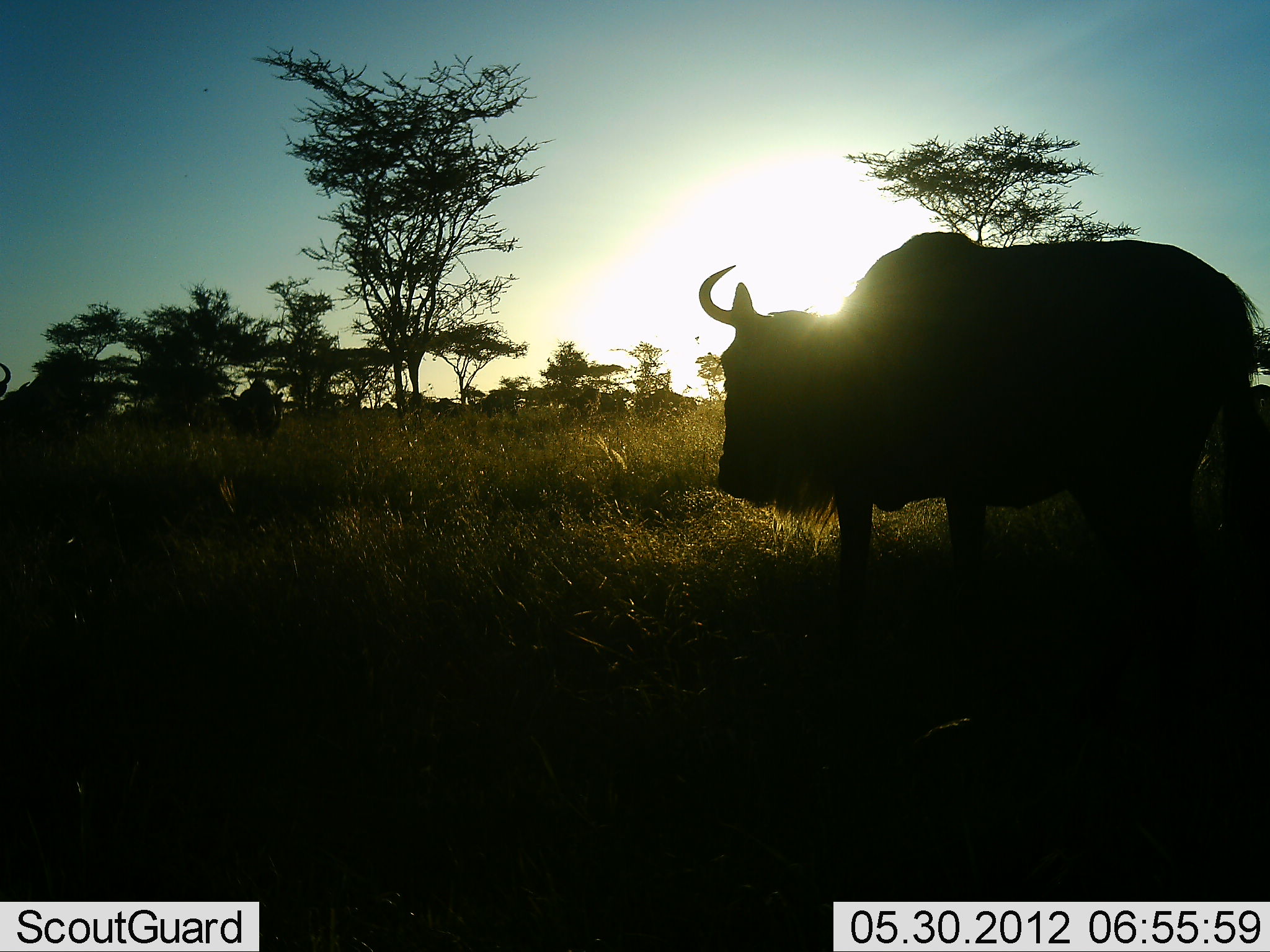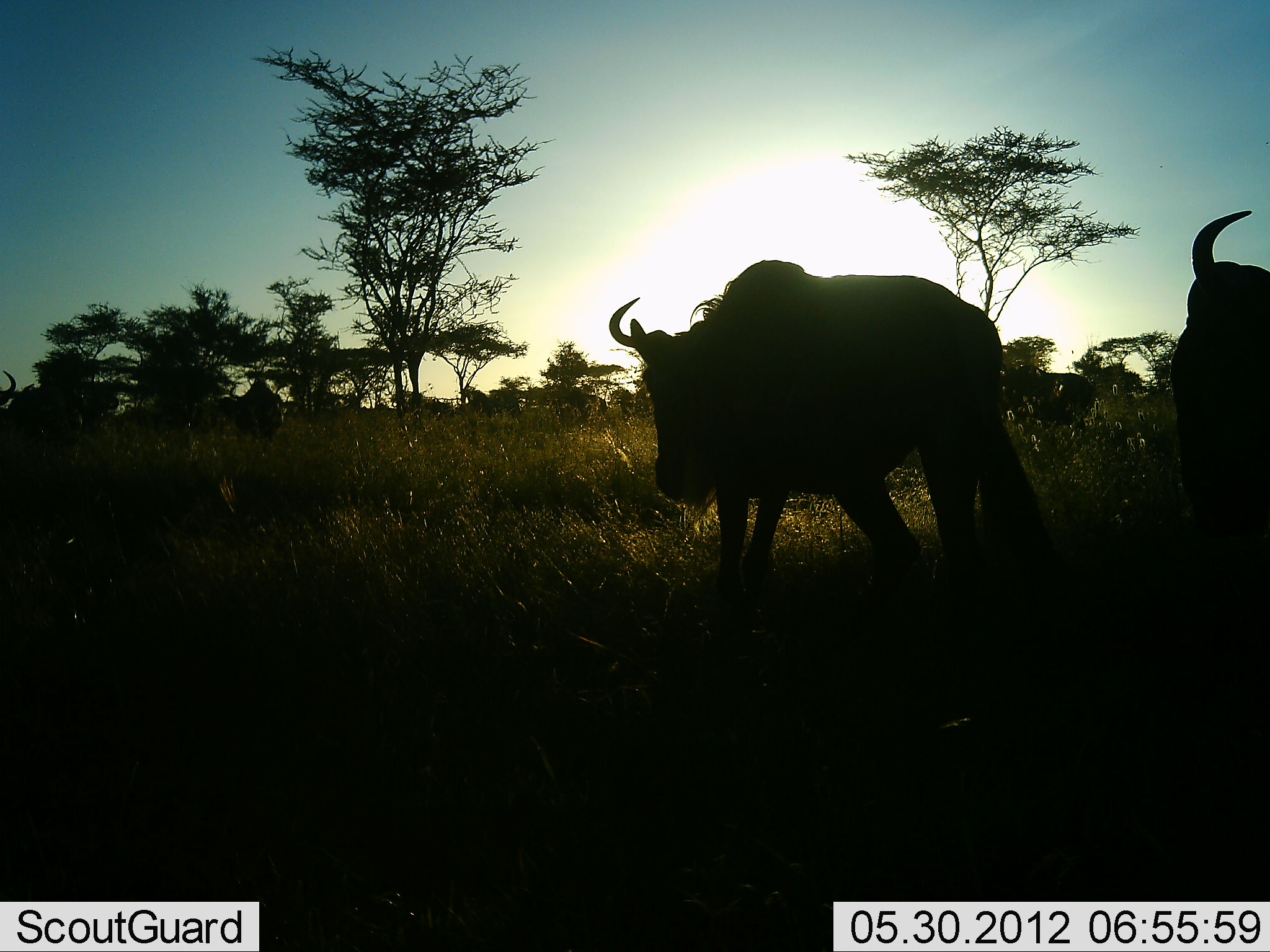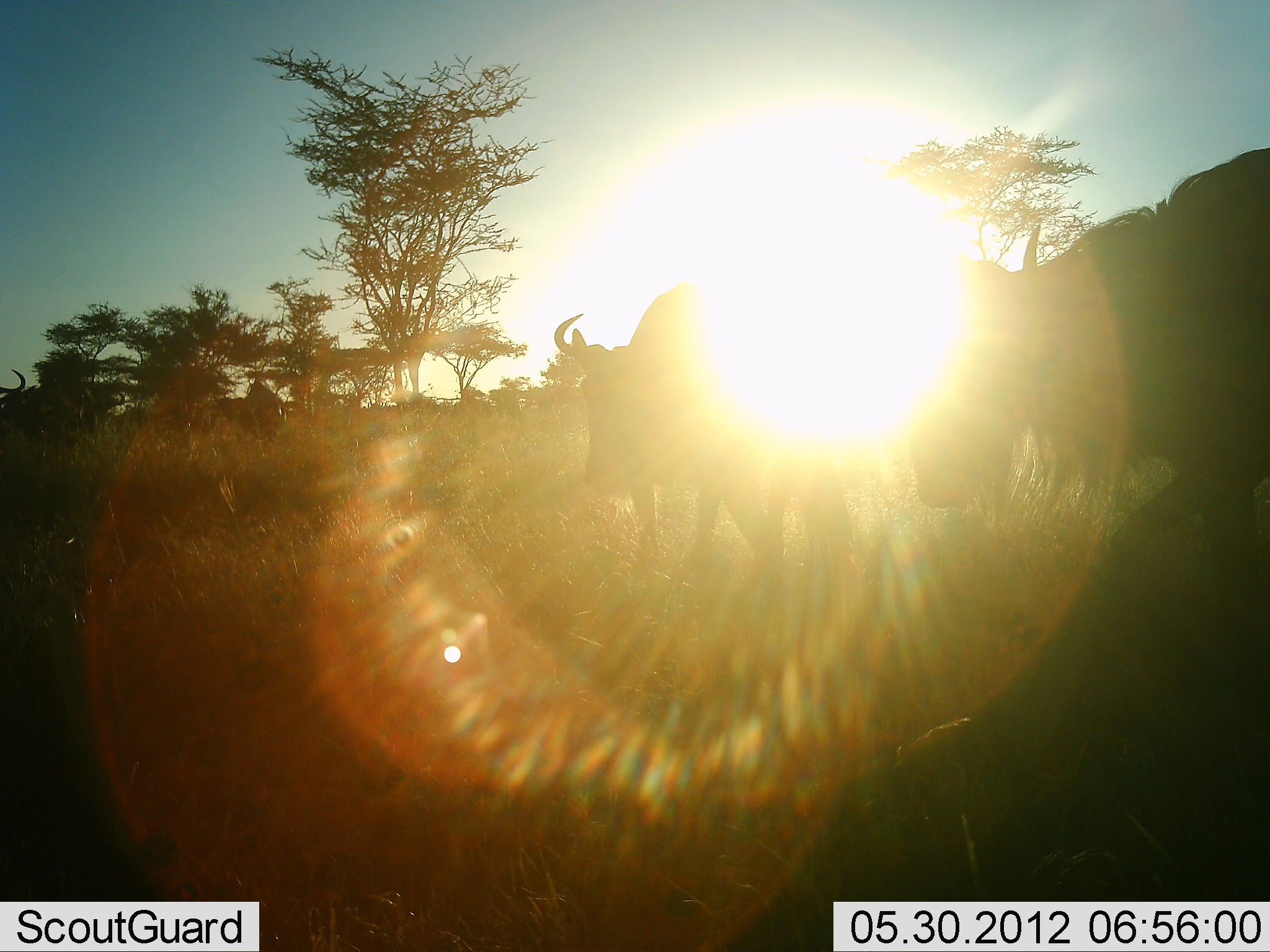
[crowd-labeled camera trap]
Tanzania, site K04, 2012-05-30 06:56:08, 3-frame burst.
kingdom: Animalia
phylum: Chordata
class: Mammalia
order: Artiodactyla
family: Bovidae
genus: Connochaetes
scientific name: Connochaetes taurinus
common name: blue wildebeest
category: wildebeest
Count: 11-50.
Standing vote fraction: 40%.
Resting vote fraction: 10%.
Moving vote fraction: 80%.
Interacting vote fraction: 0%.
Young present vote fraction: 0%.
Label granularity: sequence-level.